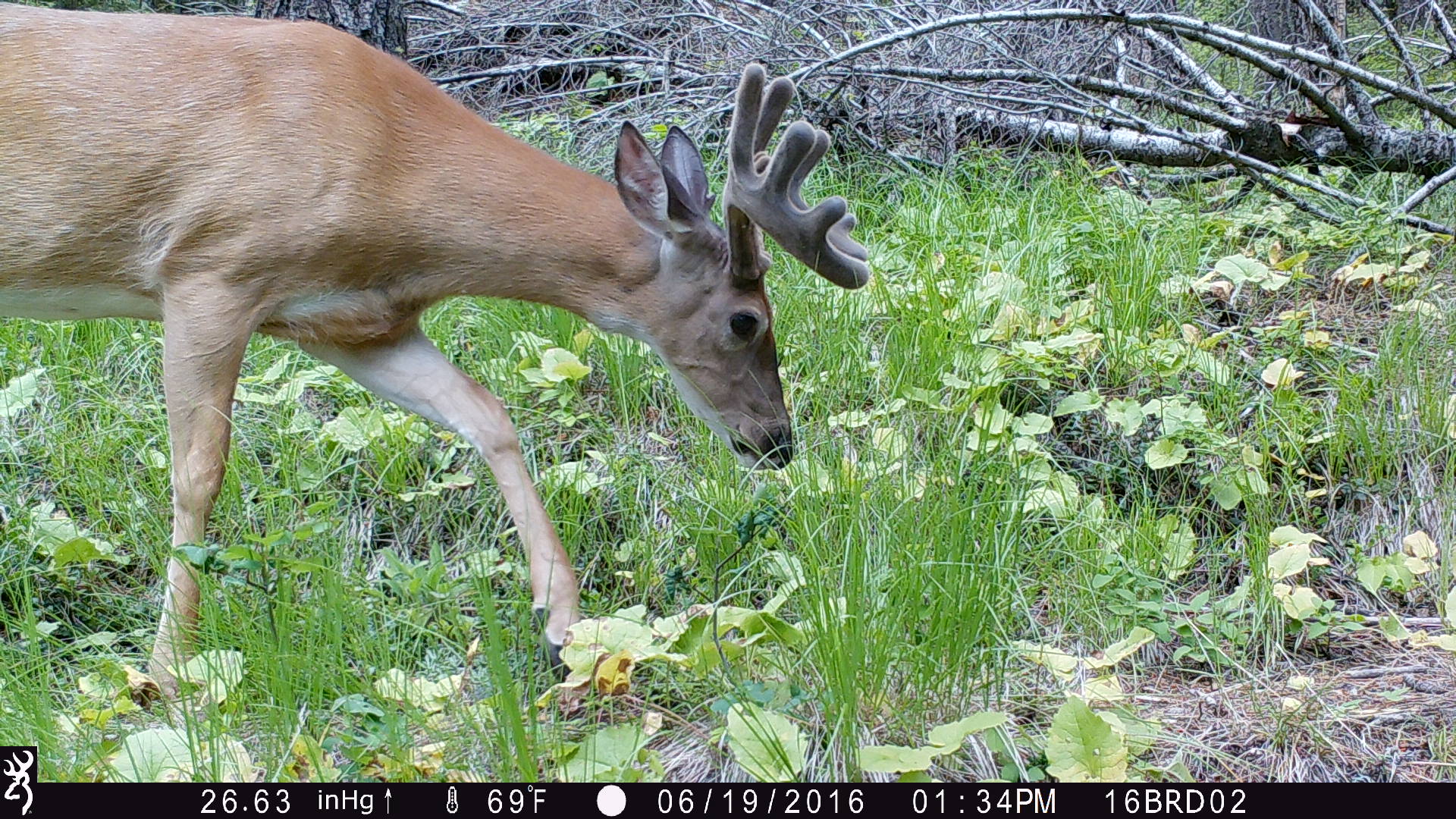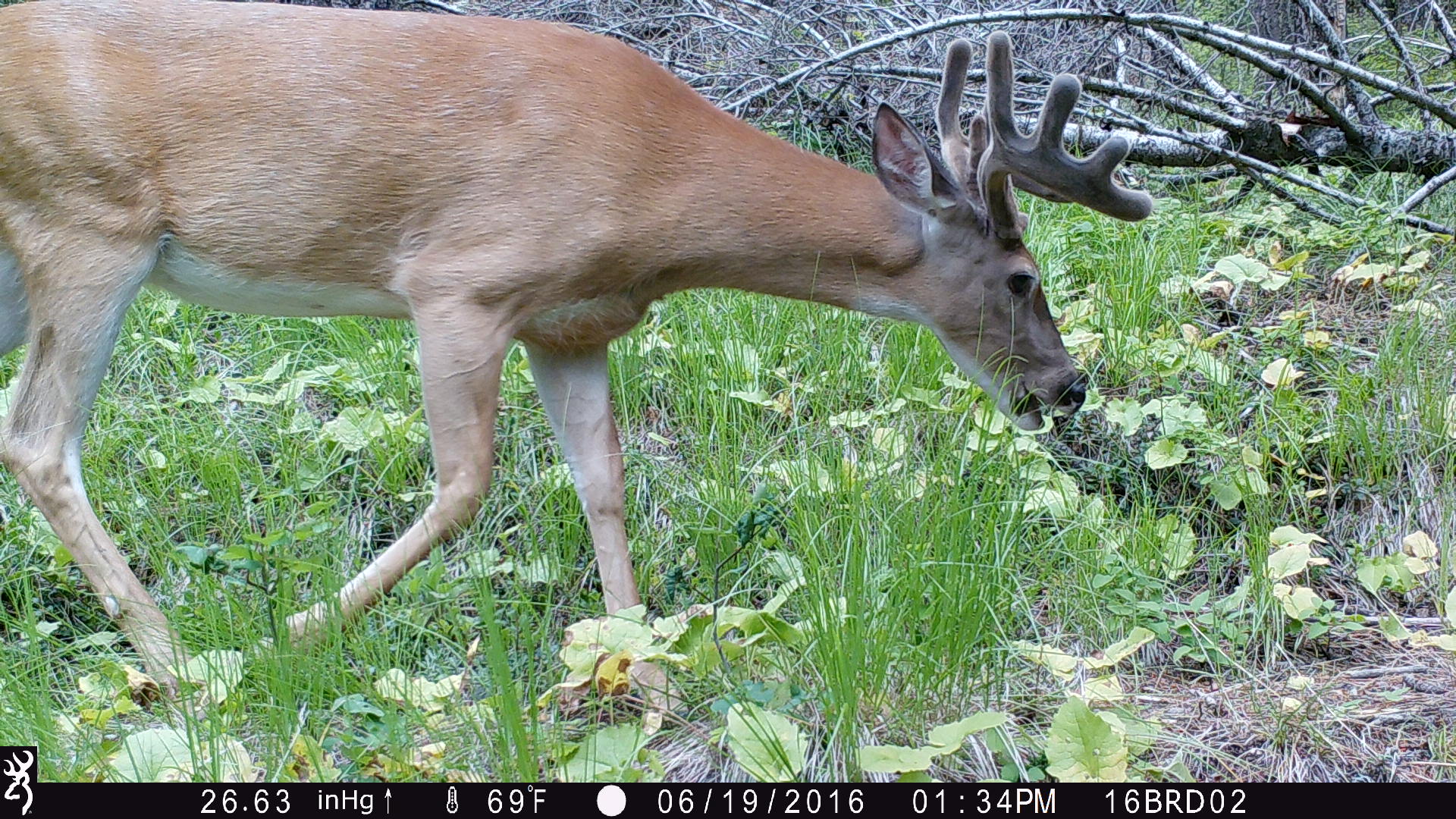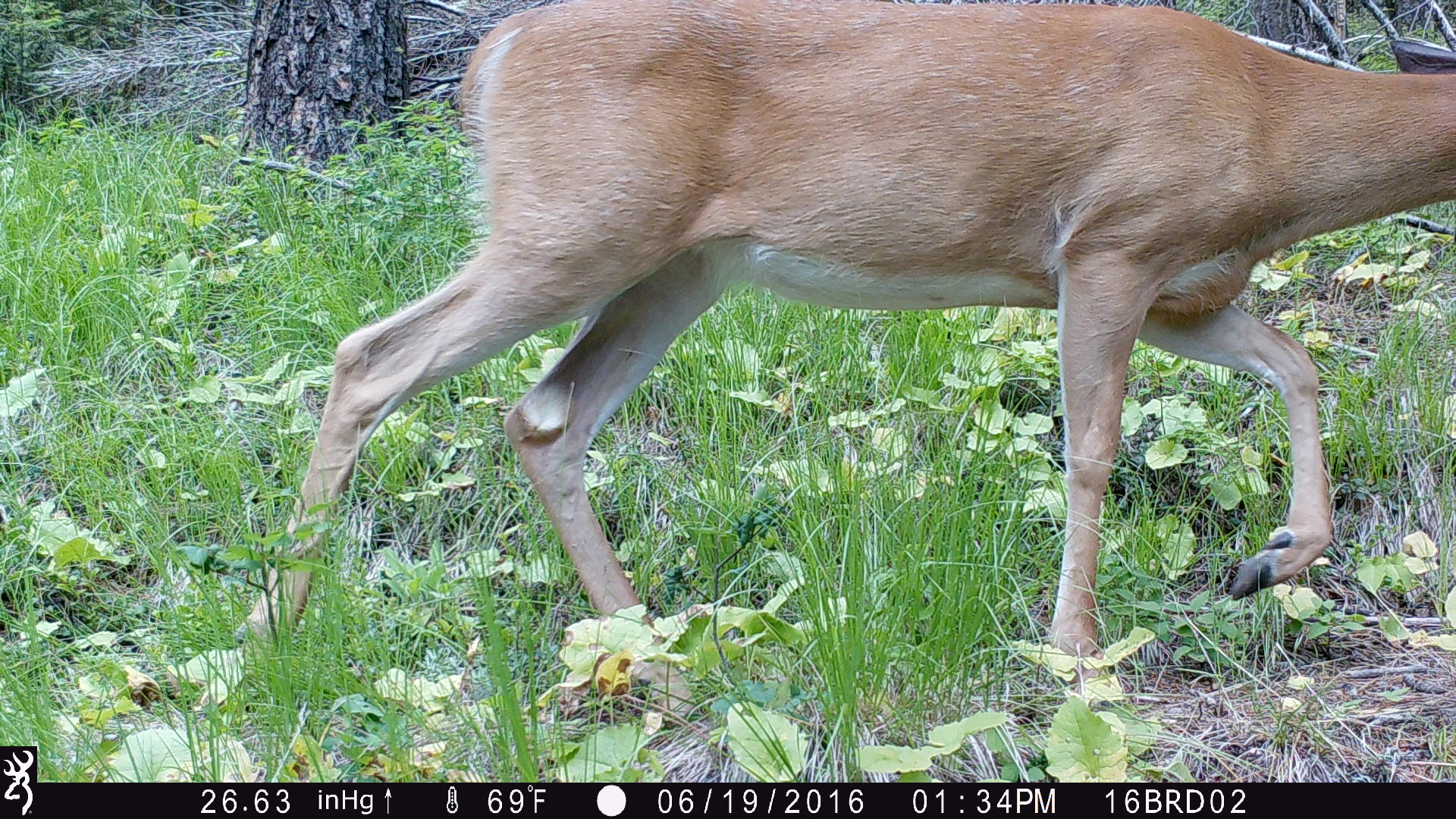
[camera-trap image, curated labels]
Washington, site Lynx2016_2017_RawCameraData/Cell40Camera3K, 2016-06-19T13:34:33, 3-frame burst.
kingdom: Animalia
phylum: Chordata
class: Mammalia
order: Artiodactyla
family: Cervidae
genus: Odocoileus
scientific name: Odocoileus virginianus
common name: white-tailed deer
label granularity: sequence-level